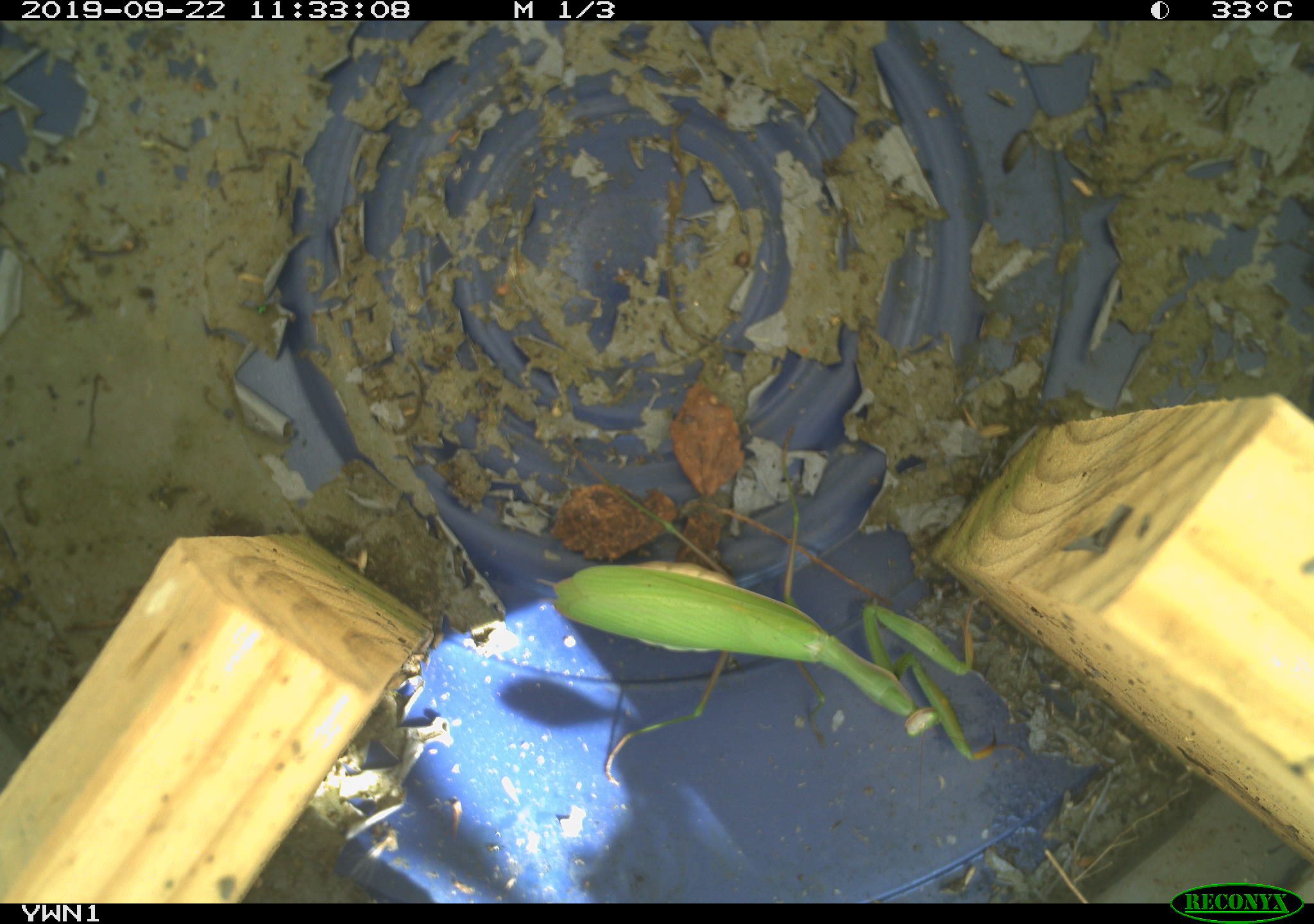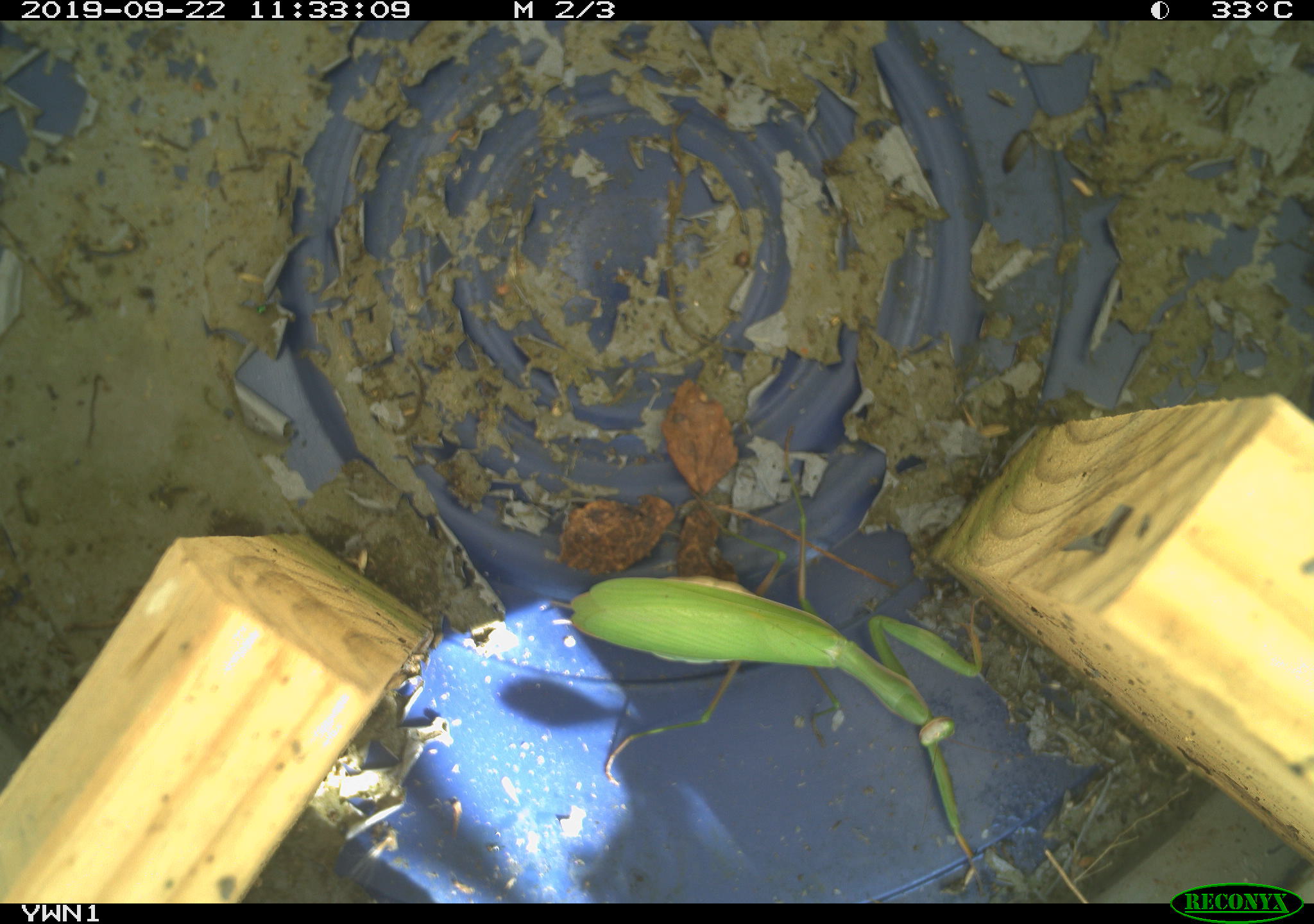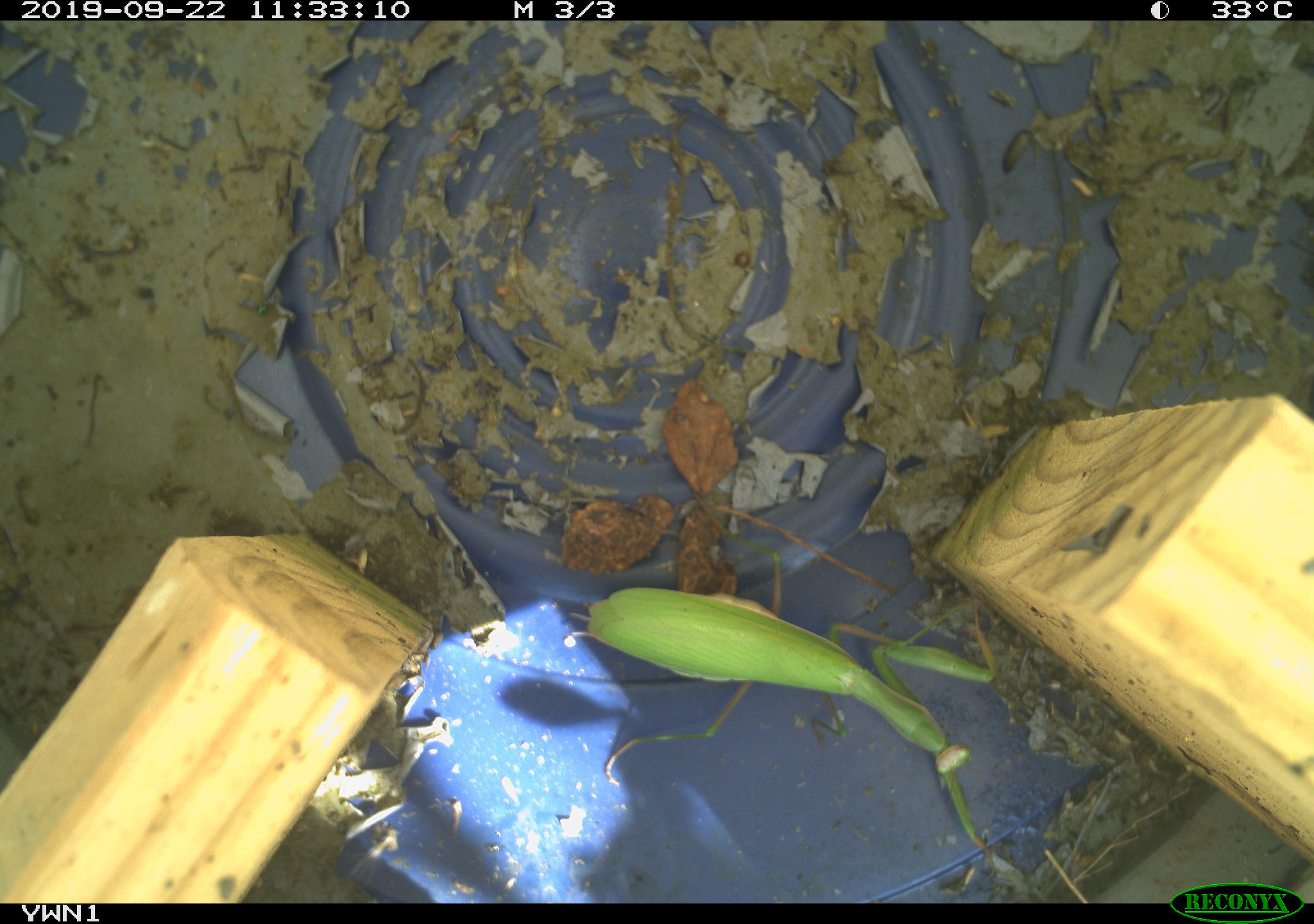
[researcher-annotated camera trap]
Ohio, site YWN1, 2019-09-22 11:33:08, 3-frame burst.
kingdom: Animalia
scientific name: Animalia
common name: animal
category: invertebrate